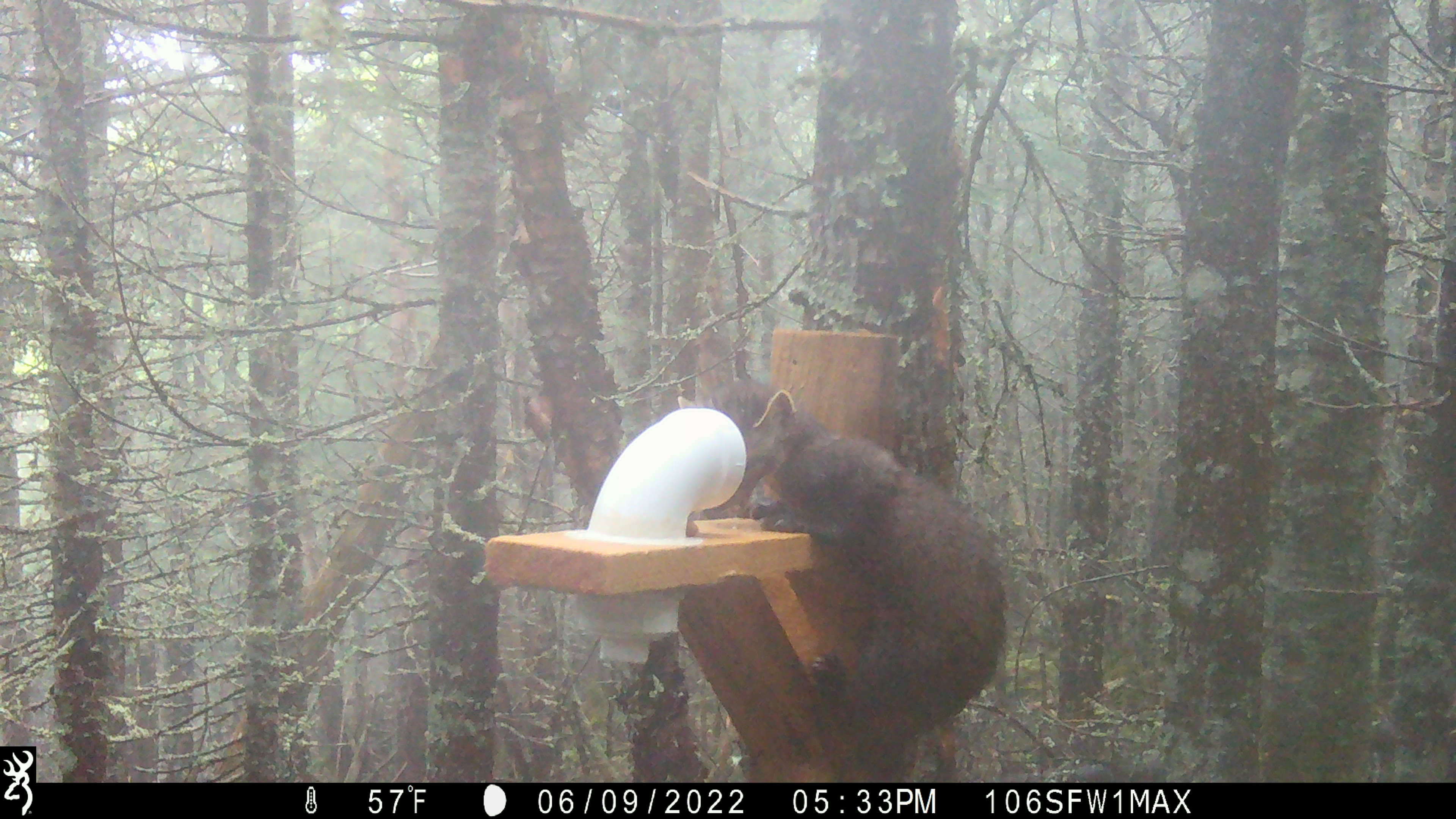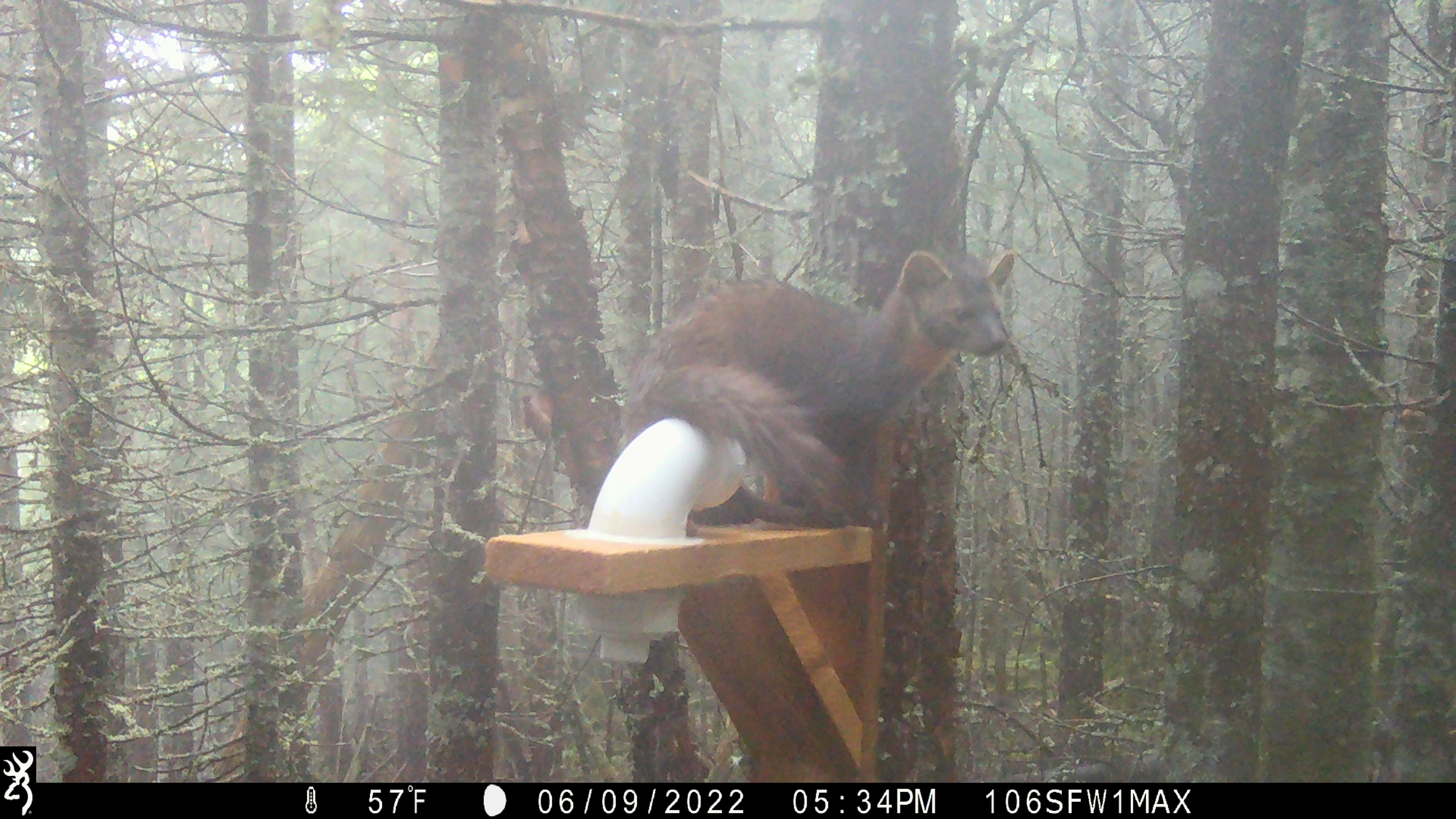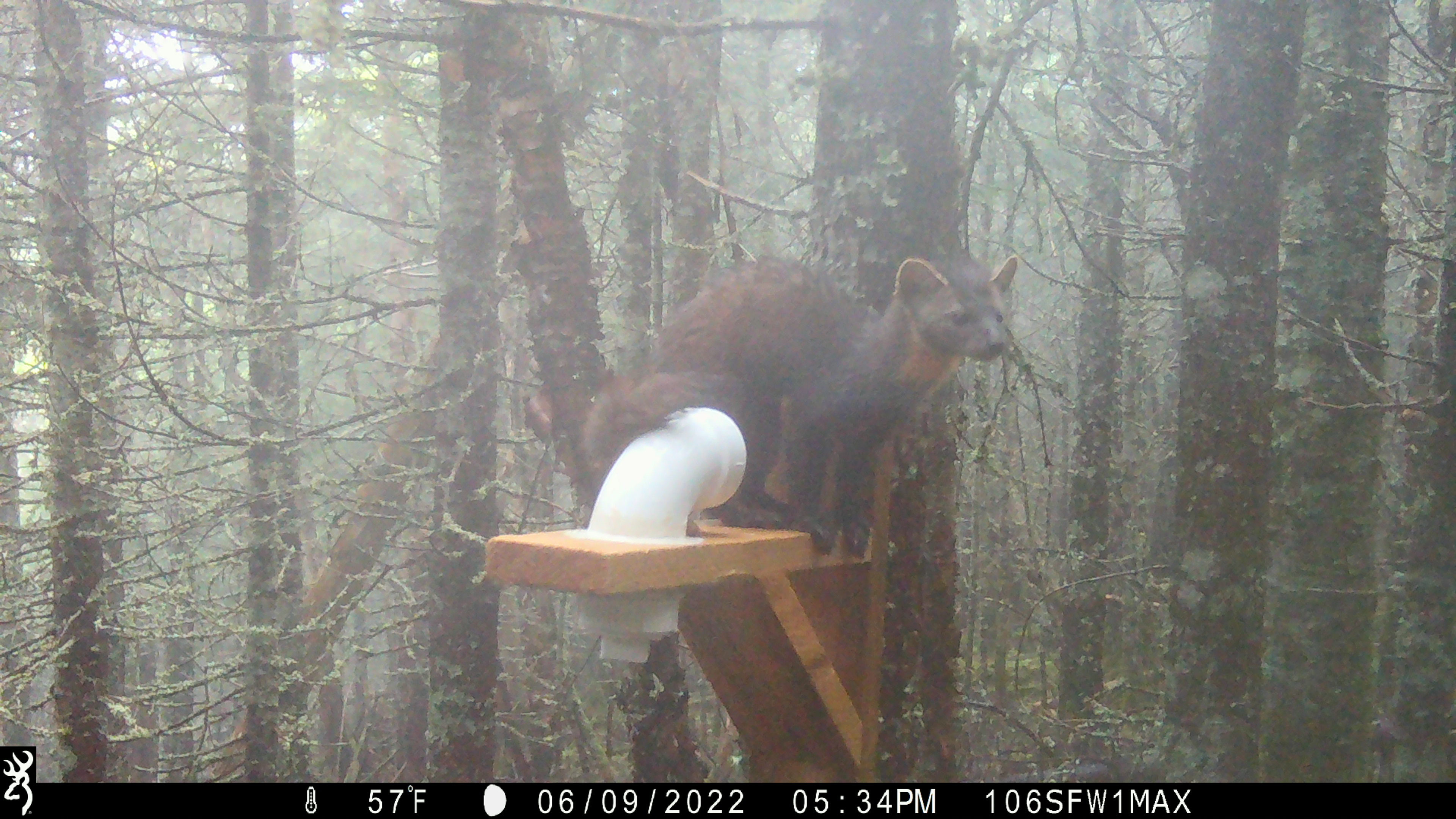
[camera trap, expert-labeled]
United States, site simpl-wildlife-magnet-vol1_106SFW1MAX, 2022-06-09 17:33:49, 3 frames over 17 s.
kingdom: Animalia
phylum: Chordata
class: Mammalia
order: Carnivora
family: Mustelidae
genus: Martes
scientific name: Martes americana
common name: american marten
American marten (Martes americana).